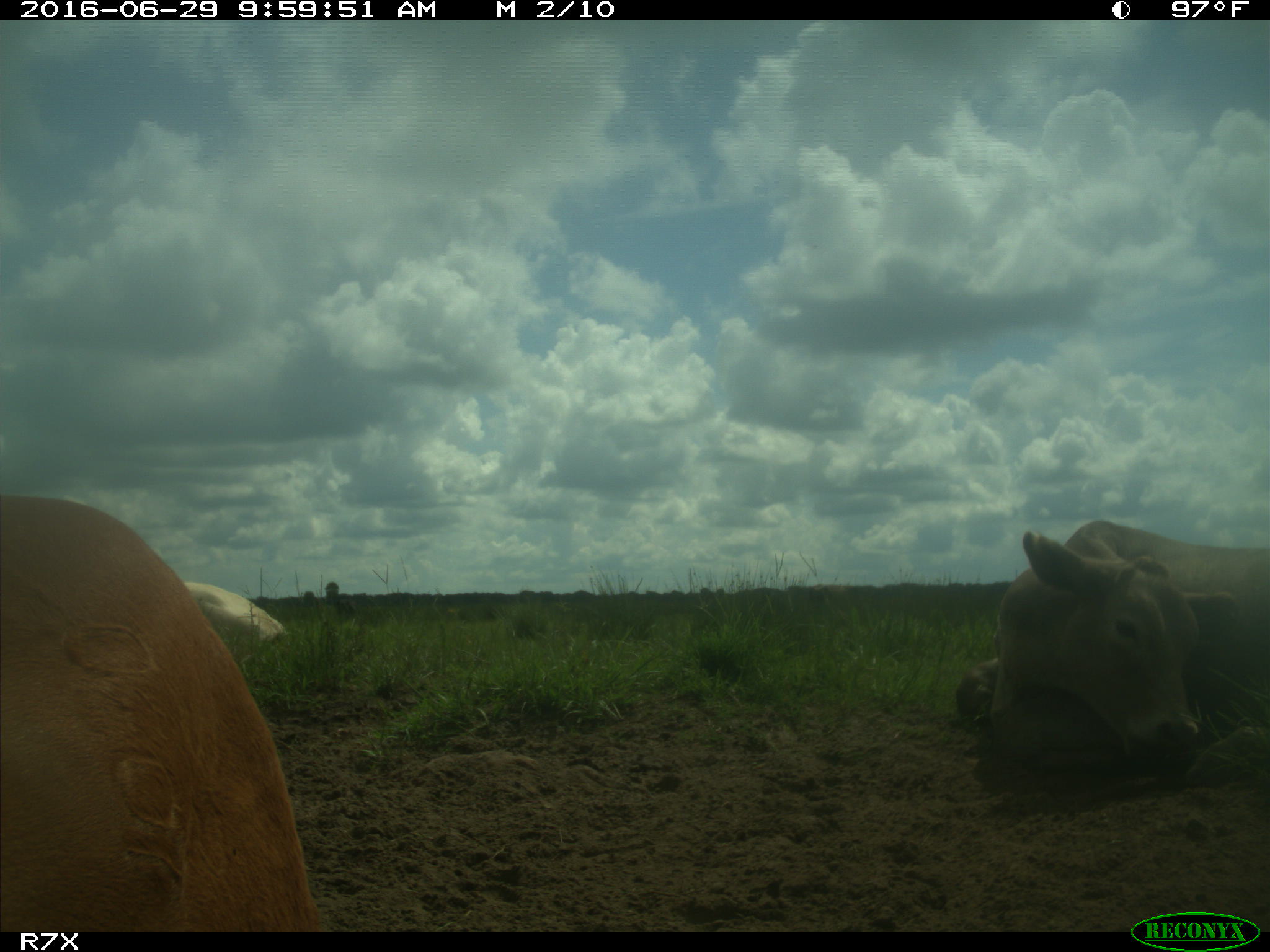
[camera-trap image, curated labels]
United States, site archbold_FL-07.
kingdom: Animalia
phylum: Chordata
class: Mammalia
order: Artiodactyla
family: Bovidae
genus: Bos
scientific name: Bos taurus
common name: domestic cow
Bos taurus (domestic cow).